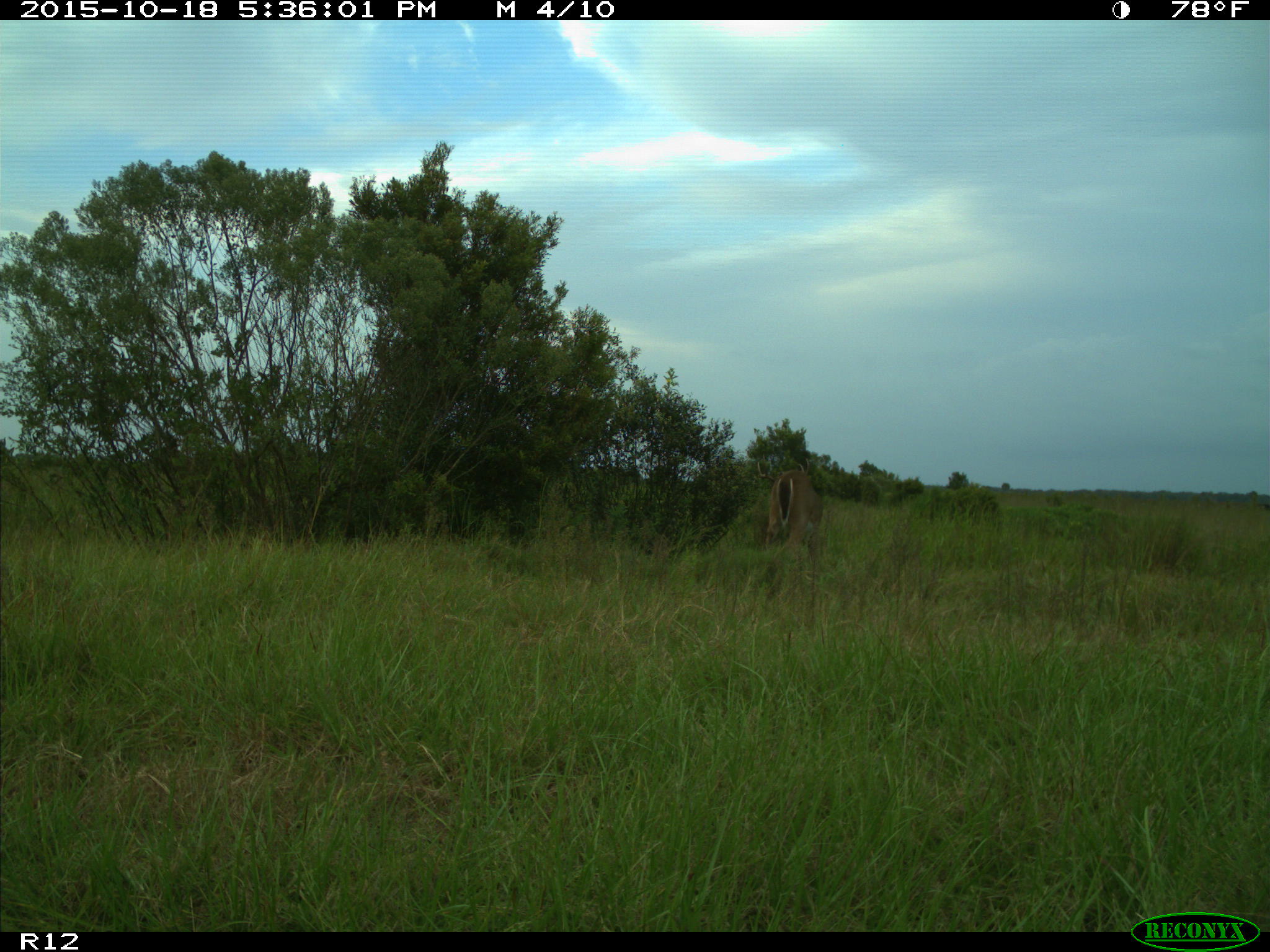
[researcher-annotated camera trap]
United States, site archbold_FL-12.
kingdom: Animalia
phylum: Chordata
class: Mammalia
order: Artiodactyla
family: Cervidae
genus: Odocoileus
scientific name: Odocoileus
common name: deer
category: unidentified deer